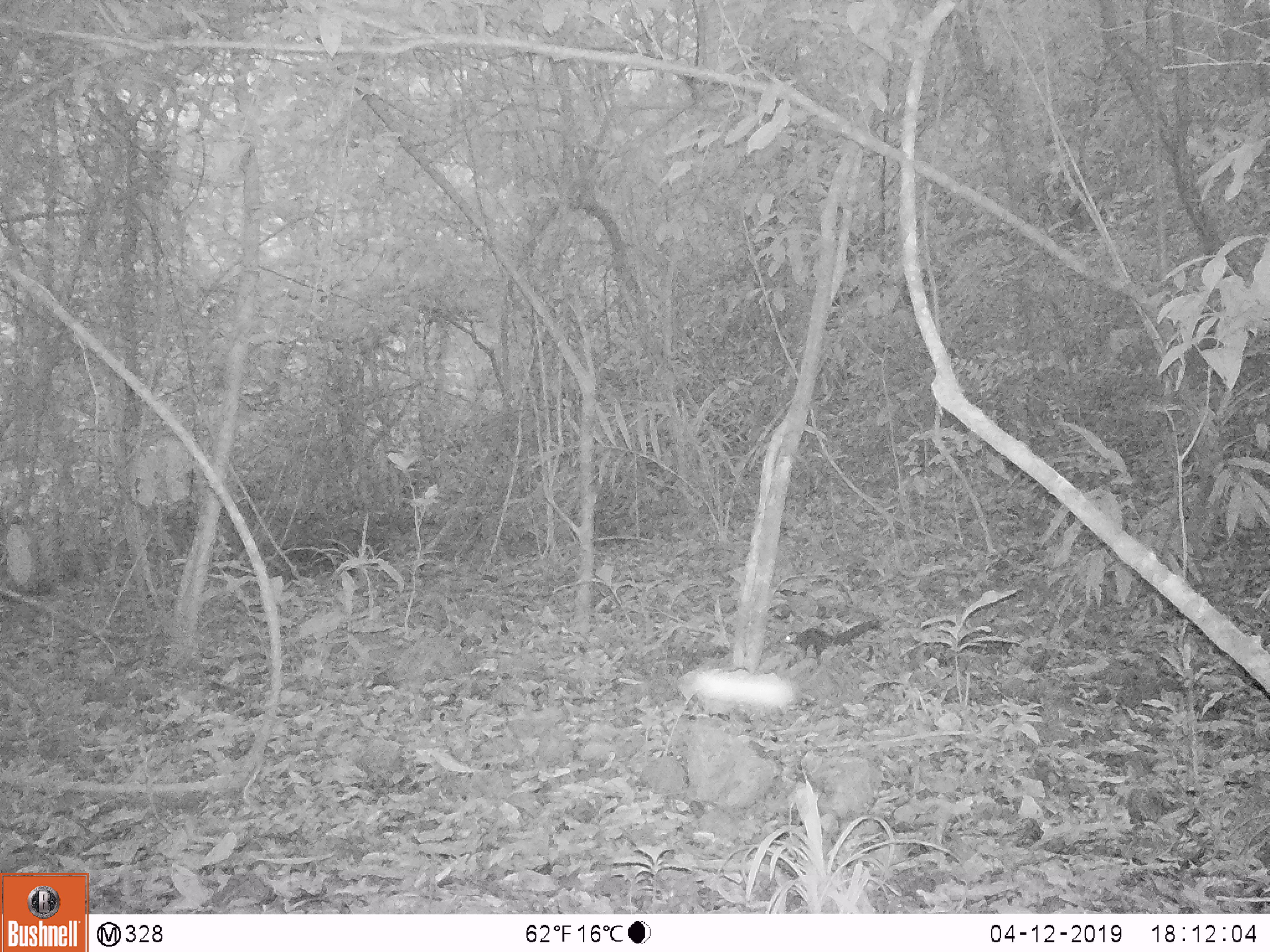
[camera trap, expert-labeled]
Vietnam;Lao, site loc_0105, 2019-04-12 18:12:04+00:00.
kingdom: Animalia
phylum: Chordata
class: Mammalia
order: Rodentia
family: Sciuridae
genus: Sciurus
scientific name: Sciurus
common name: squirrel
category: unidentified squirrel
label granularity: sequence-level